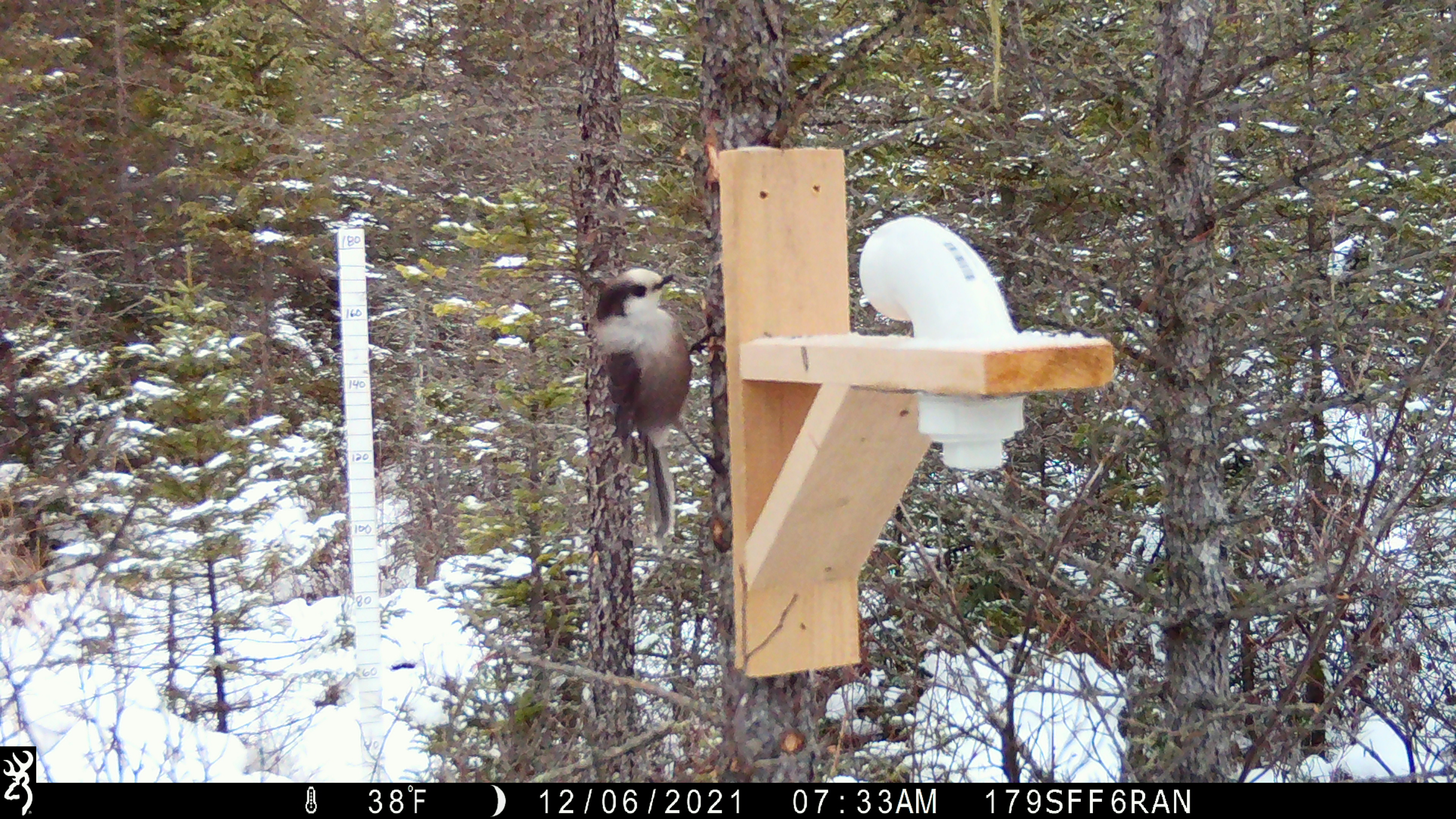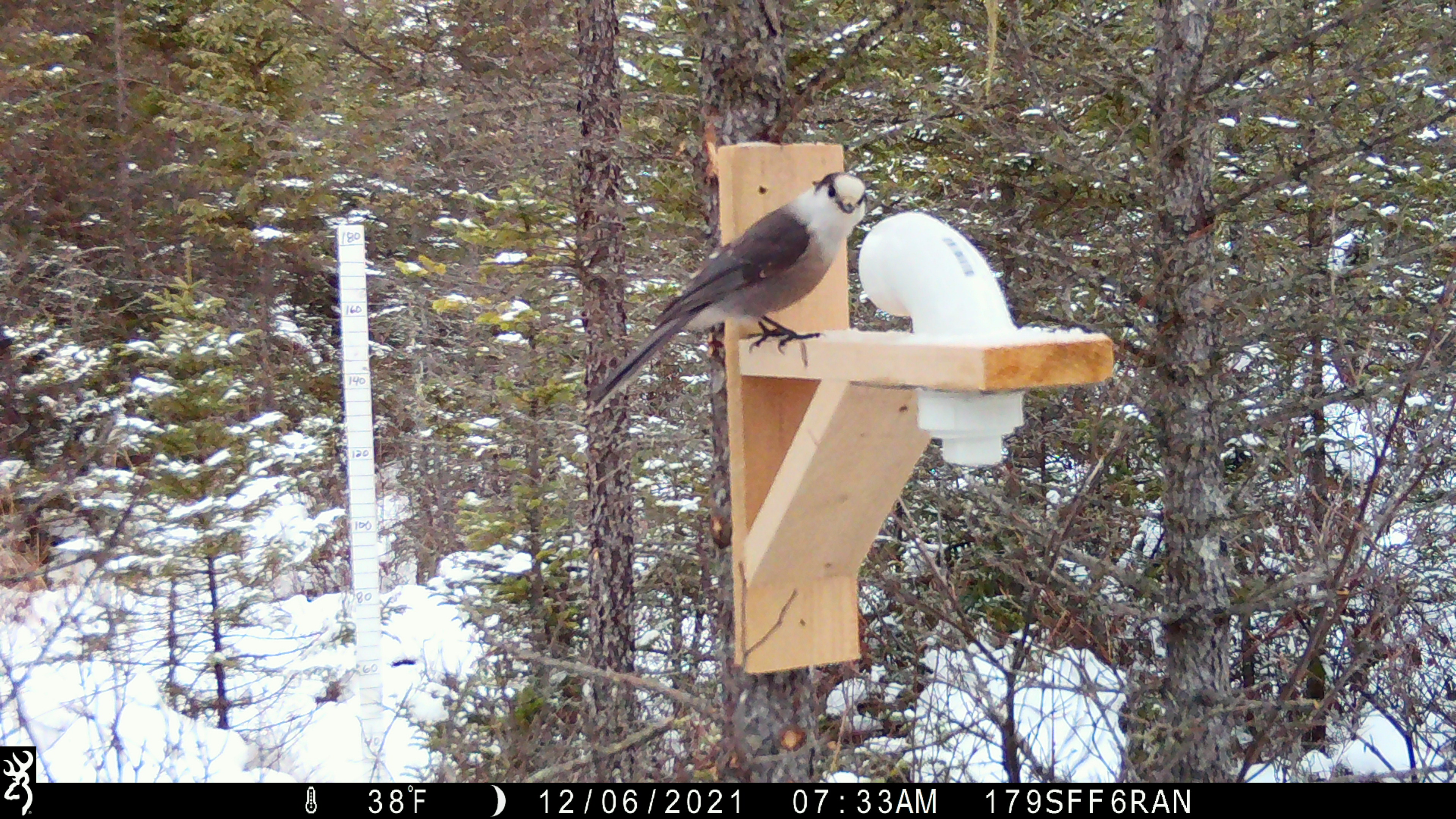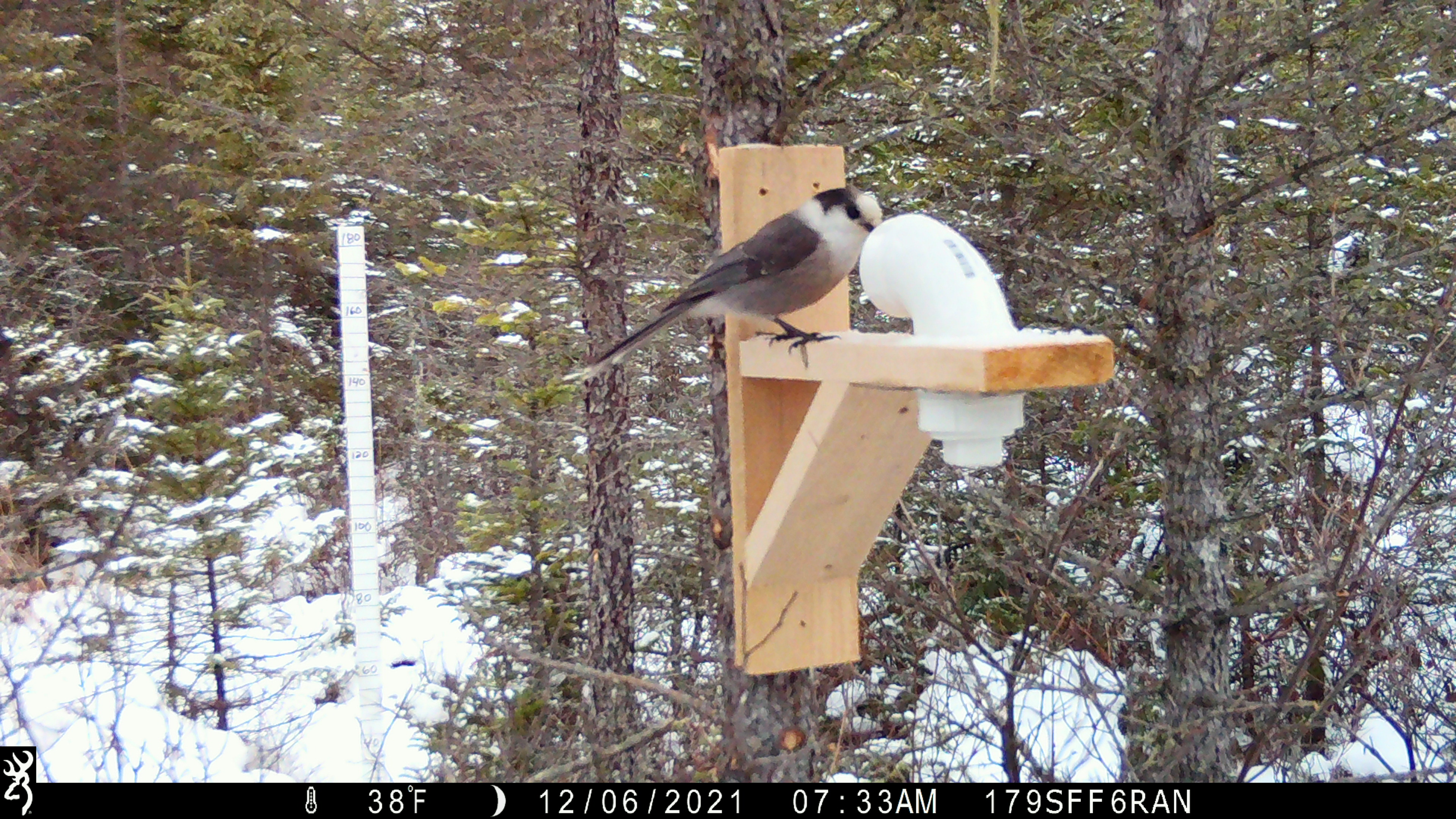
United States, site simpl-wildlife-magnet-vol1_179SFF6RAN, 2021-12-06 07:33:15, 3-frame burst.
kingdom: Animalia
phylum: Chordata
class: Aves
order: Passeriformes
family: Corvidae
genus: Perisoreus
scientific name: Perisoreus canadensis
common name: canada jay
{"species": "canada jay (Perisoreus canadensis)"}